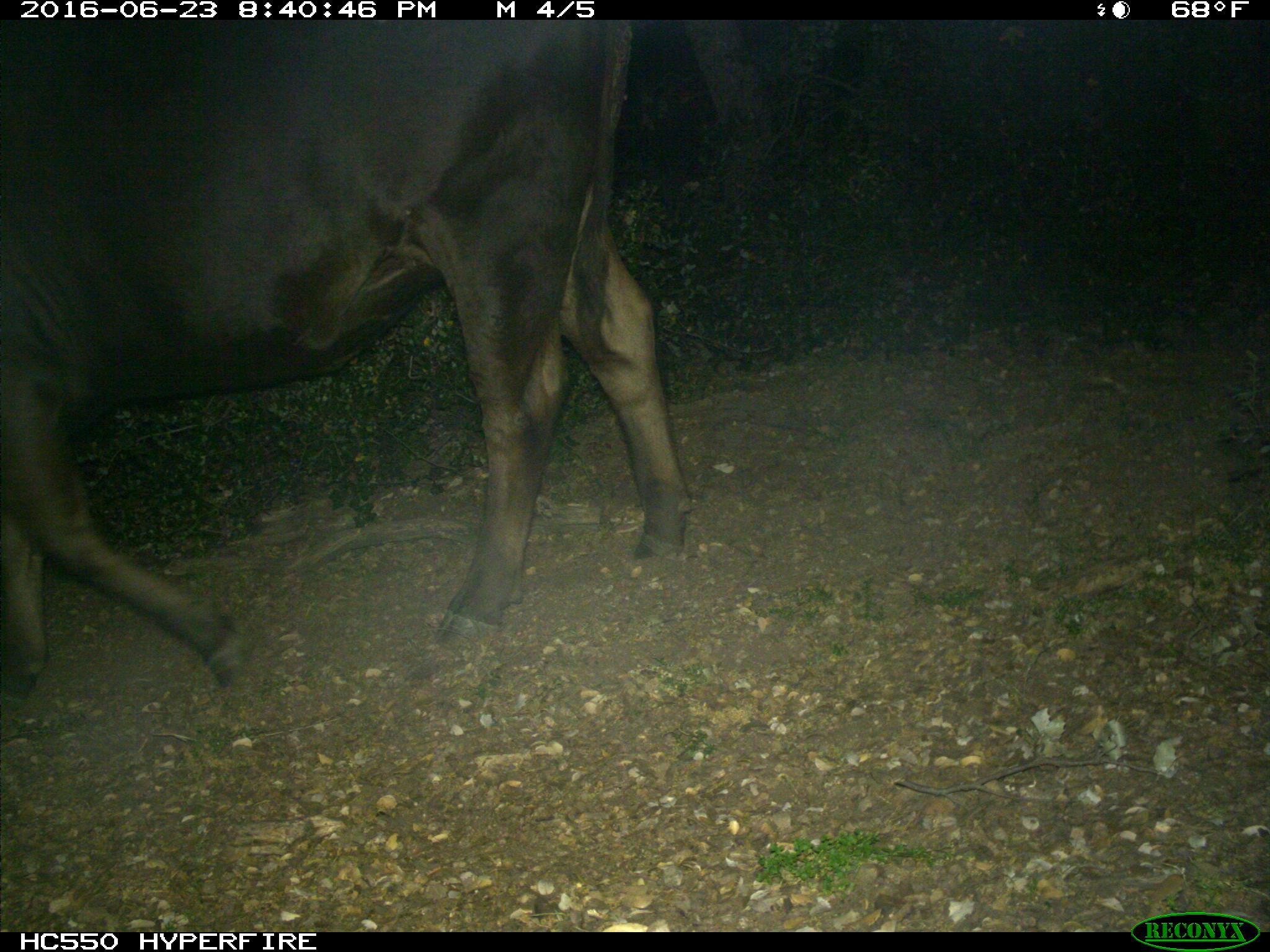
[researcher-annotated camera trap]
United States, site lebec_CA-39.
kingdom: Animalia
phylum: Chordata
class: Mammalia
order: Artiodactyla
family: Bovidae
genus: Bos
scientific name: Bos taurus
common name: domestic cow